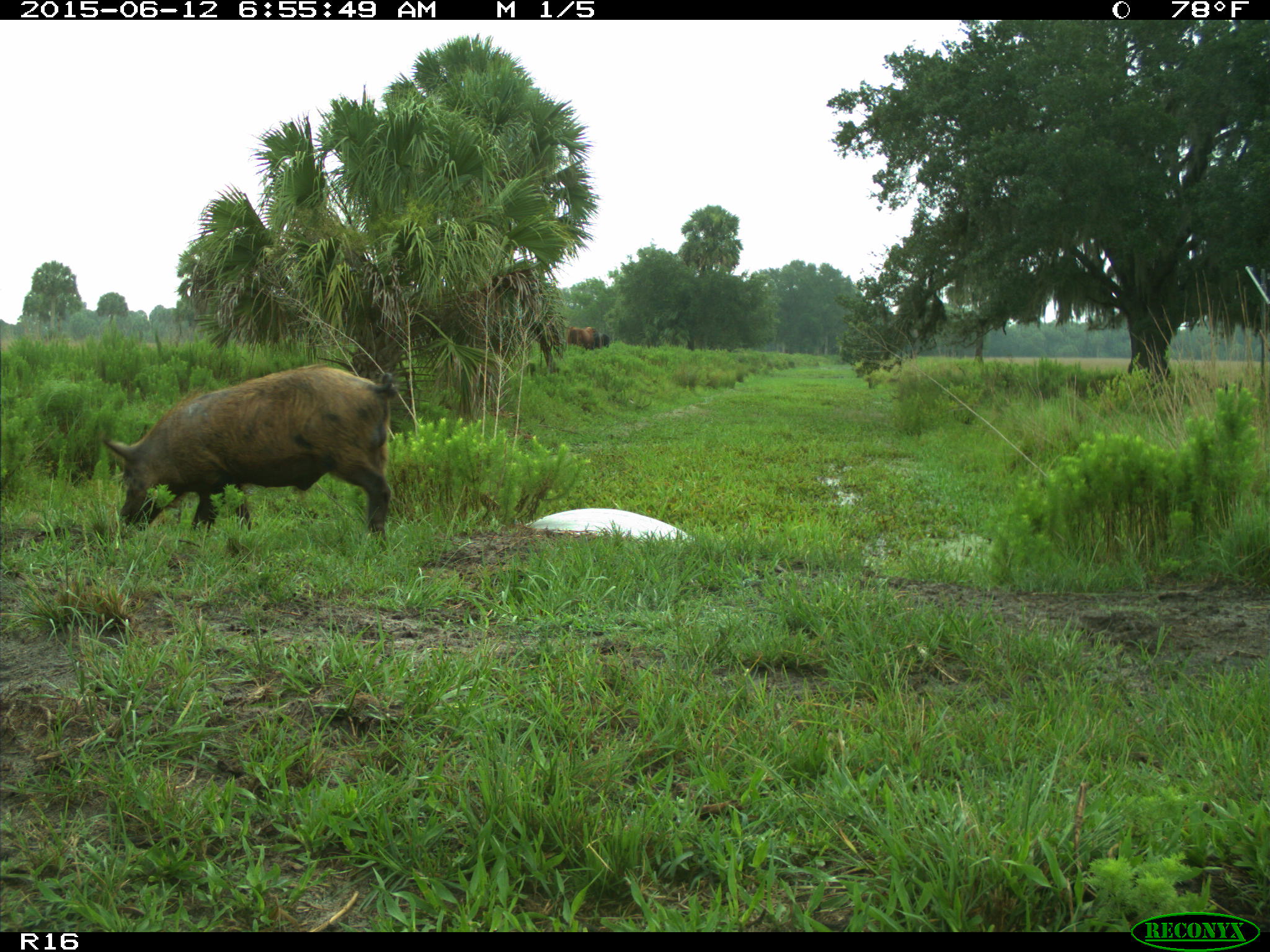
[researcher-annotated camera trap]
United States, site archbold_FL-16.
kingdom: Animalia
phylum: Chordata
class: Mammalia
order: Artiodactyla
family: Suidae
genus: Sus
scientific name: Sus scrofa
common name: wild boar